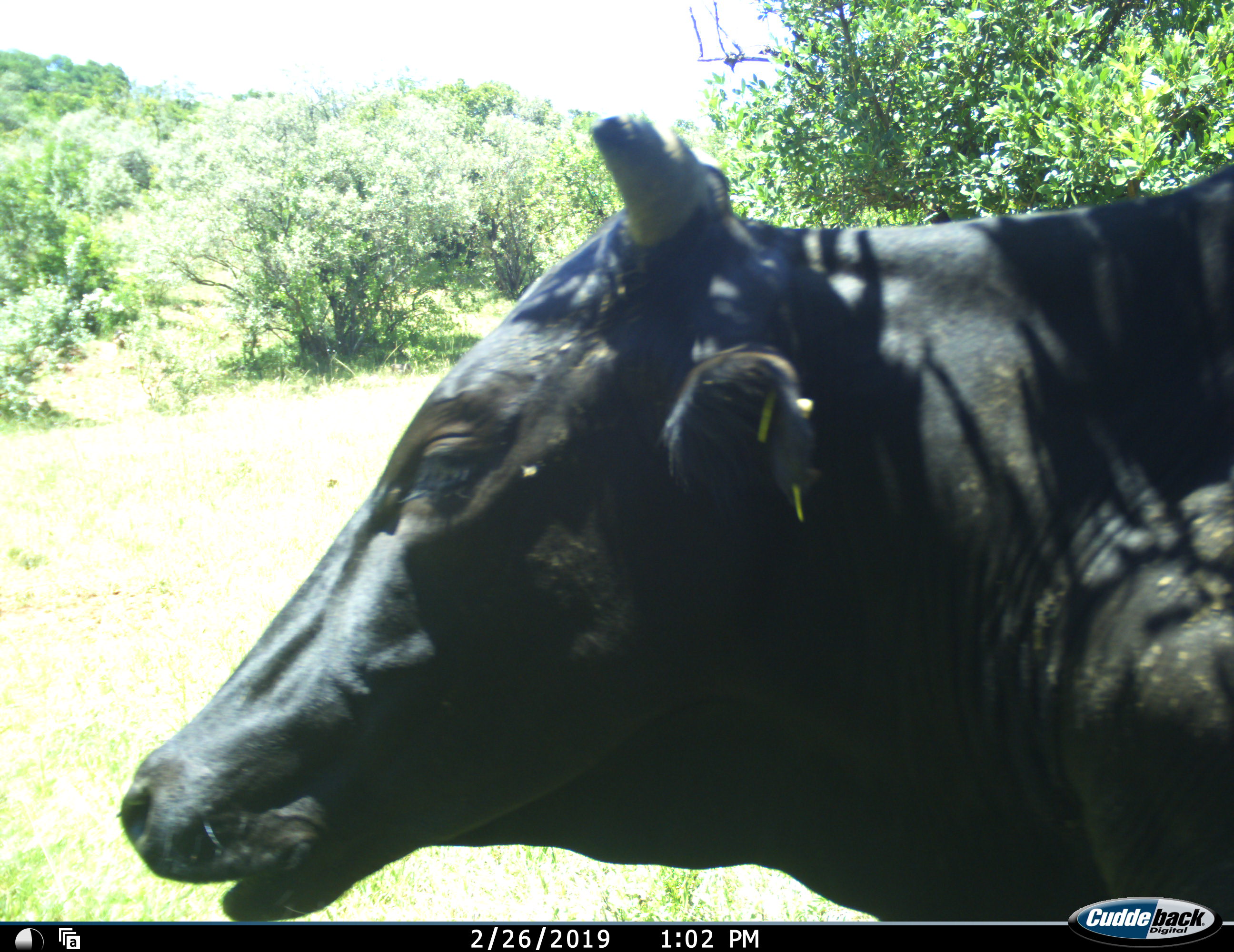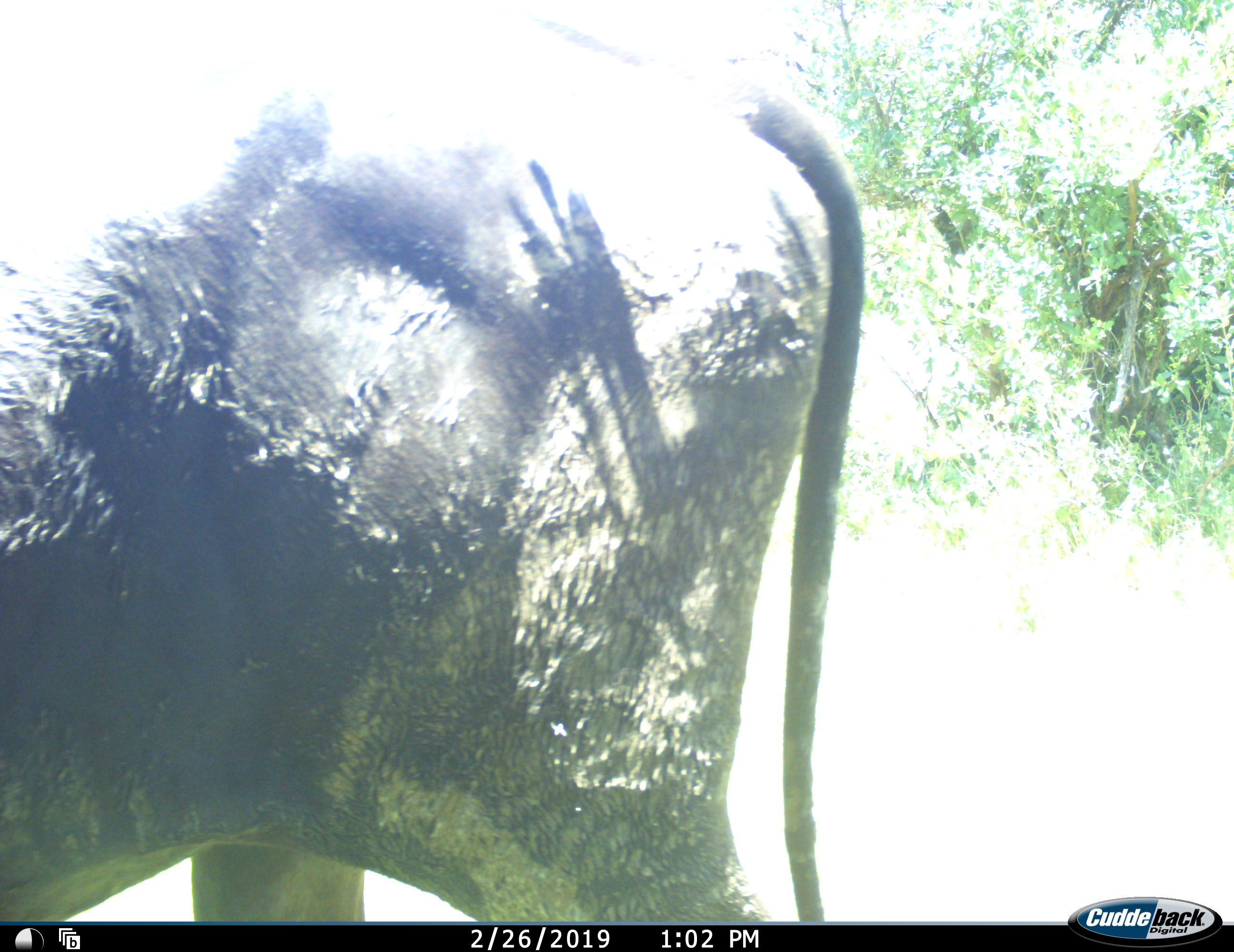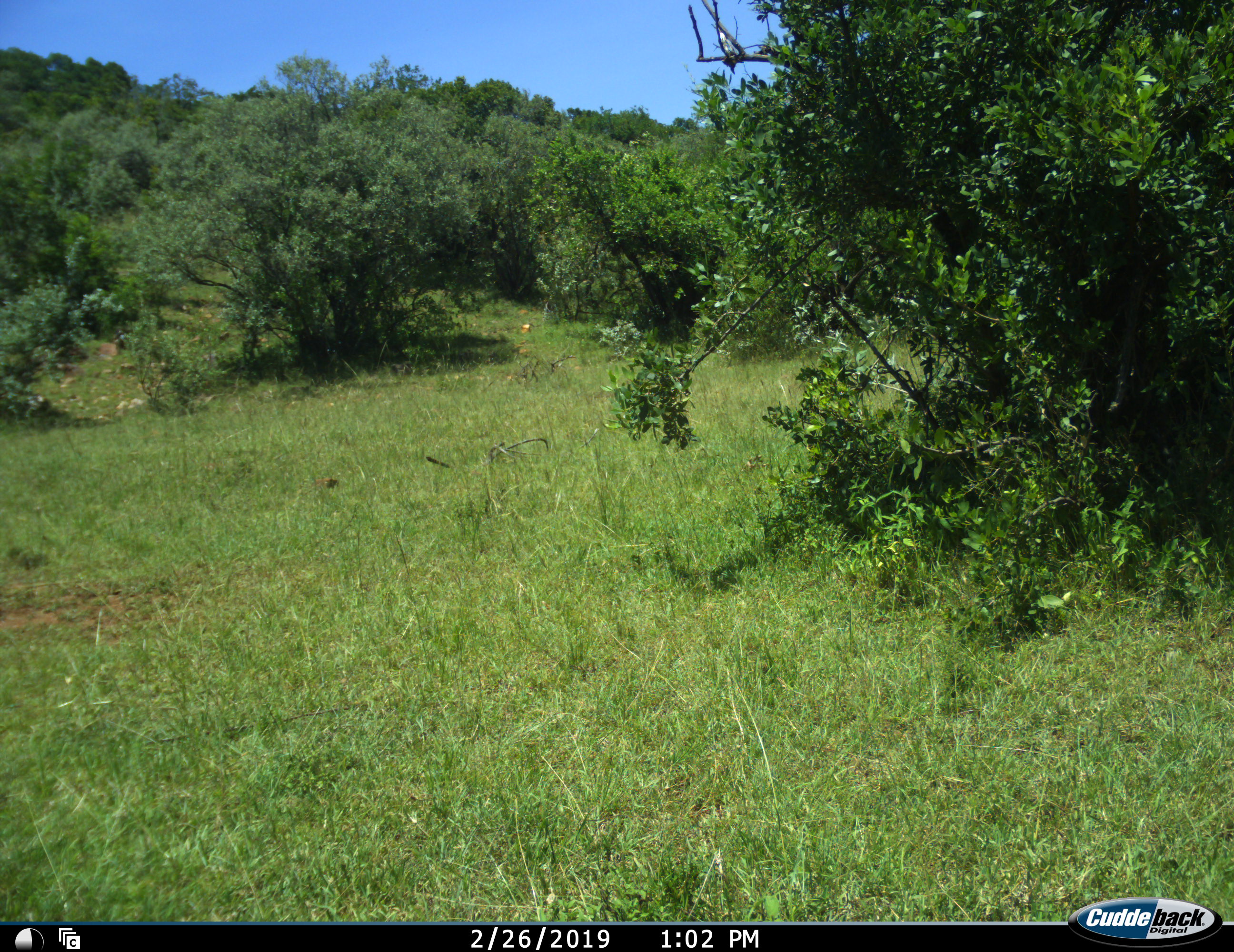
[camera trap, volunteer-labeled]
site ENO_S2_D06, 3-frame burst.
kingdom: Animalia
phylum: Chordata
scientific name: Vertebrata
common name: domestic animal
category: domesticanimal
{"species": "domesticanimal (domestic animal) (Vertebrata)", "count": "1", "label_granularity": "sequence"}